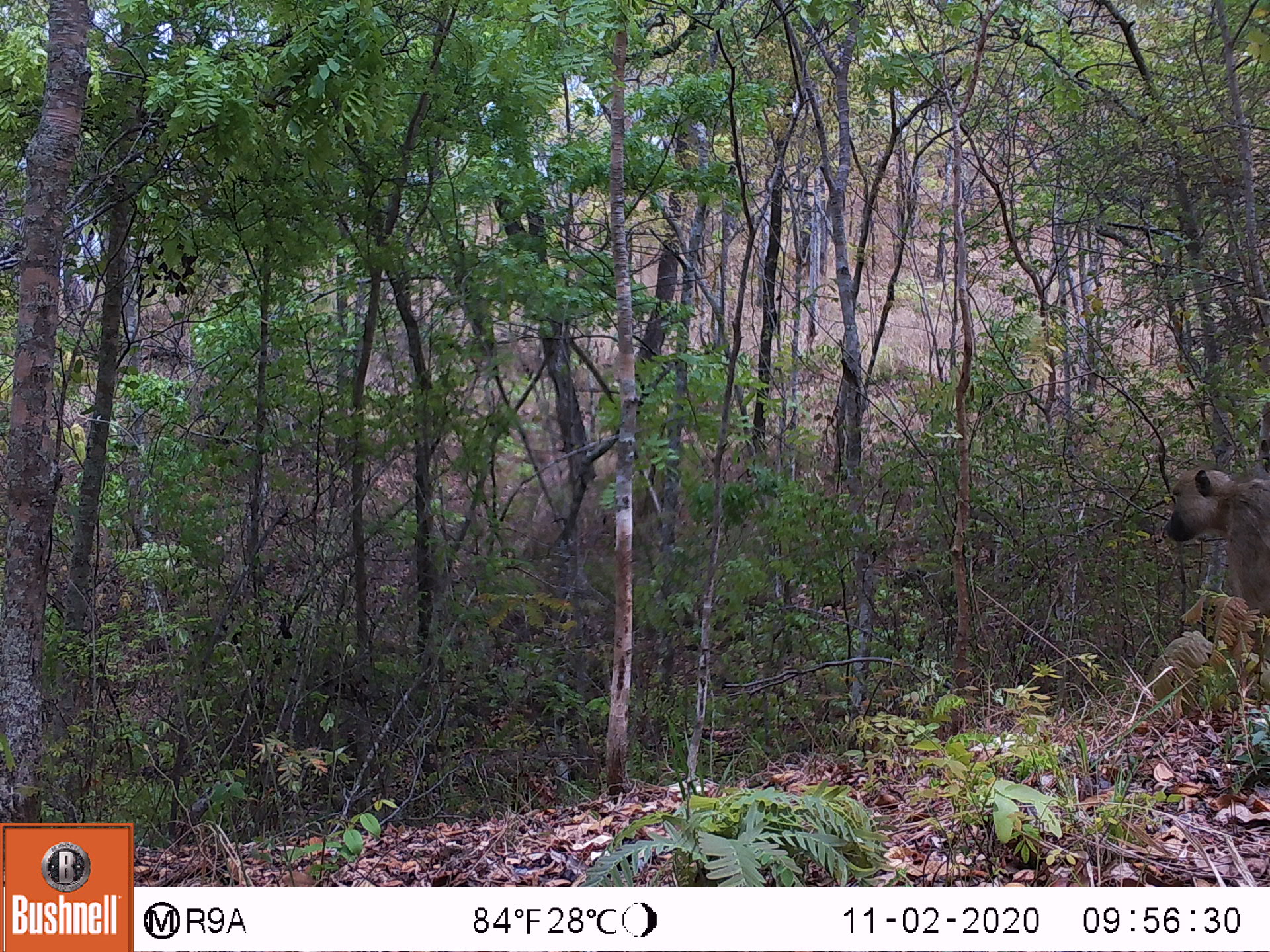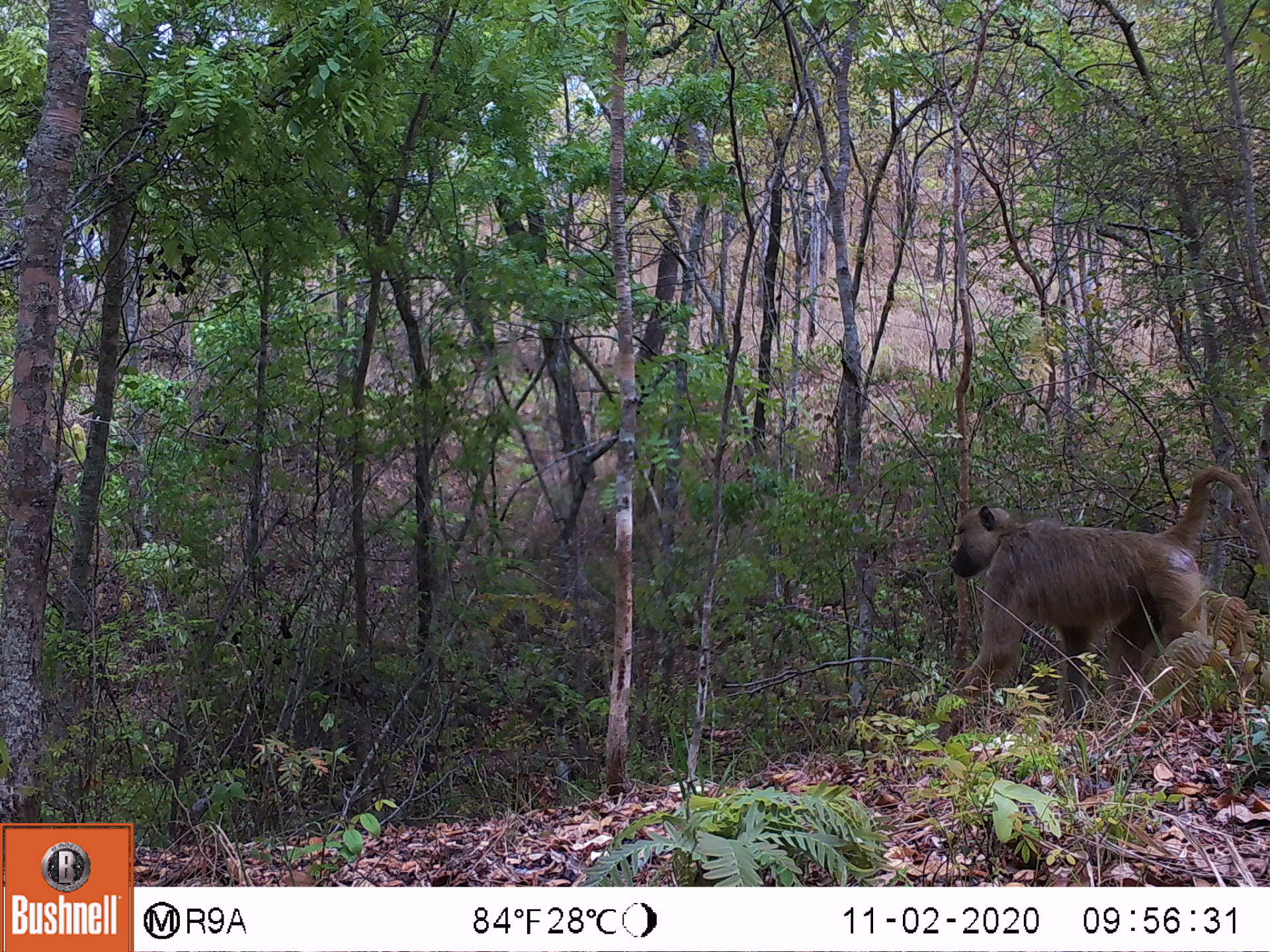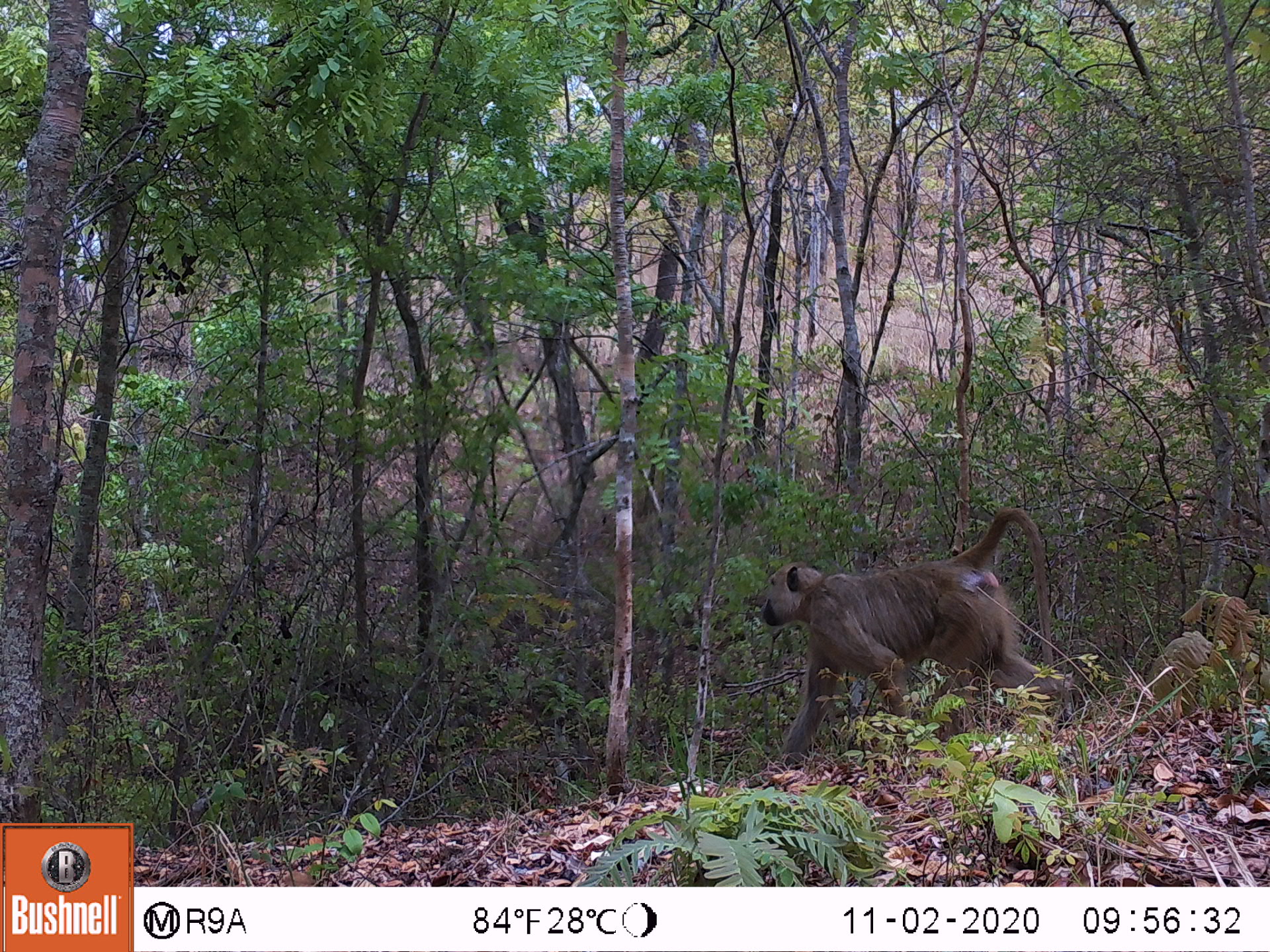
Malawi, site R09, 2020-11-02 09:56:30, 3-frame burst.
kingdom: Animalia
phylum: Chordata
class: Mammalia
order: Primates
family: Cercopithecidae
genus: Papio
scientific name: Papio cynocephalus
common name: yellow baboon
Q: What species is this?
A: Yellow baboon (Papio cynocephalus).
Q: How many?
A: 1.